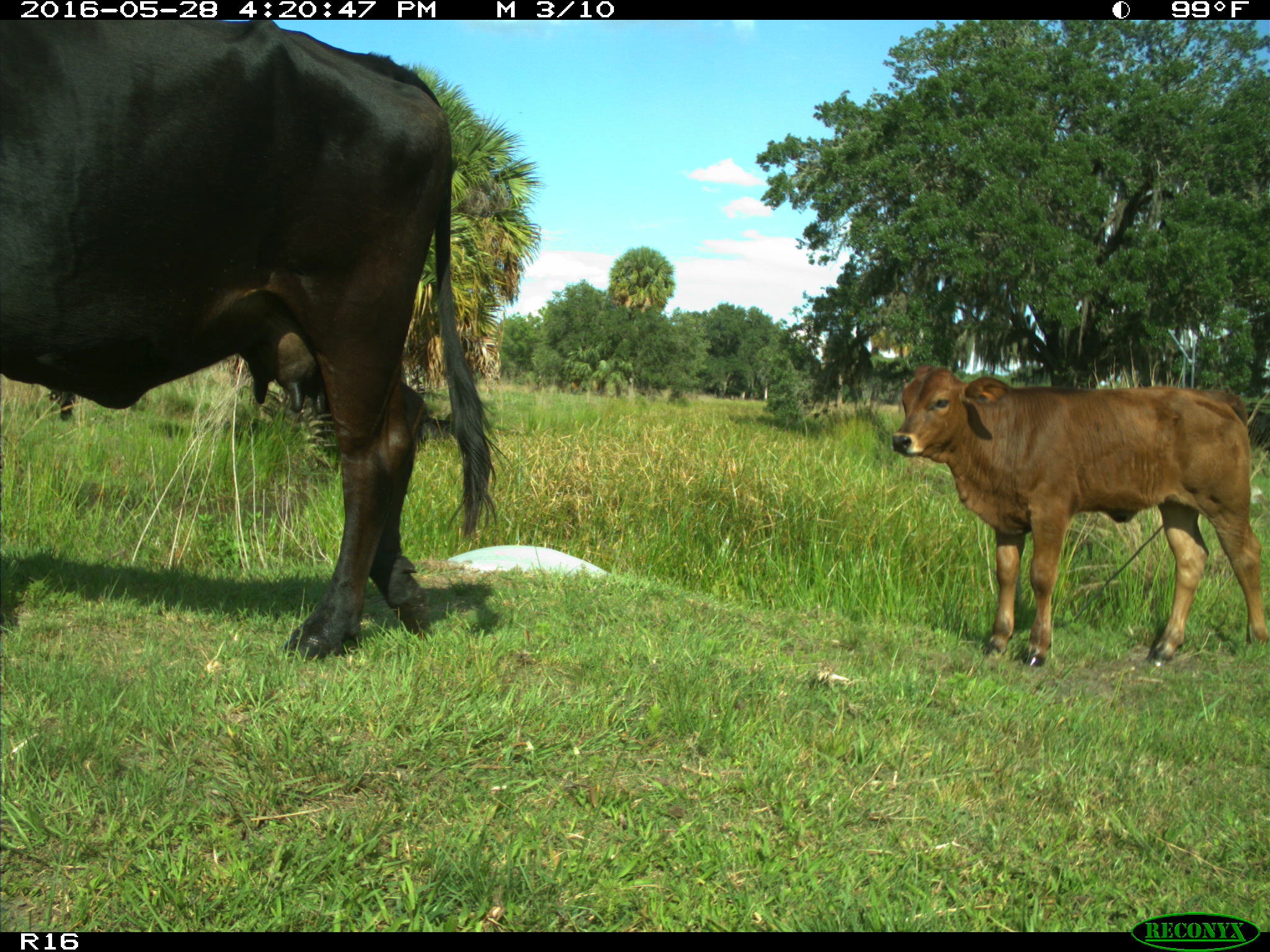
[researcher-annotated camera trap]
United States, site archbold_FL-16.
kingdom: Animalia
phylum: Chordata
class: Mammalia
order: Artiodactyla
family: Bovidae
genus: Bos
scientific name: Bos taurus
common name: domestic cow